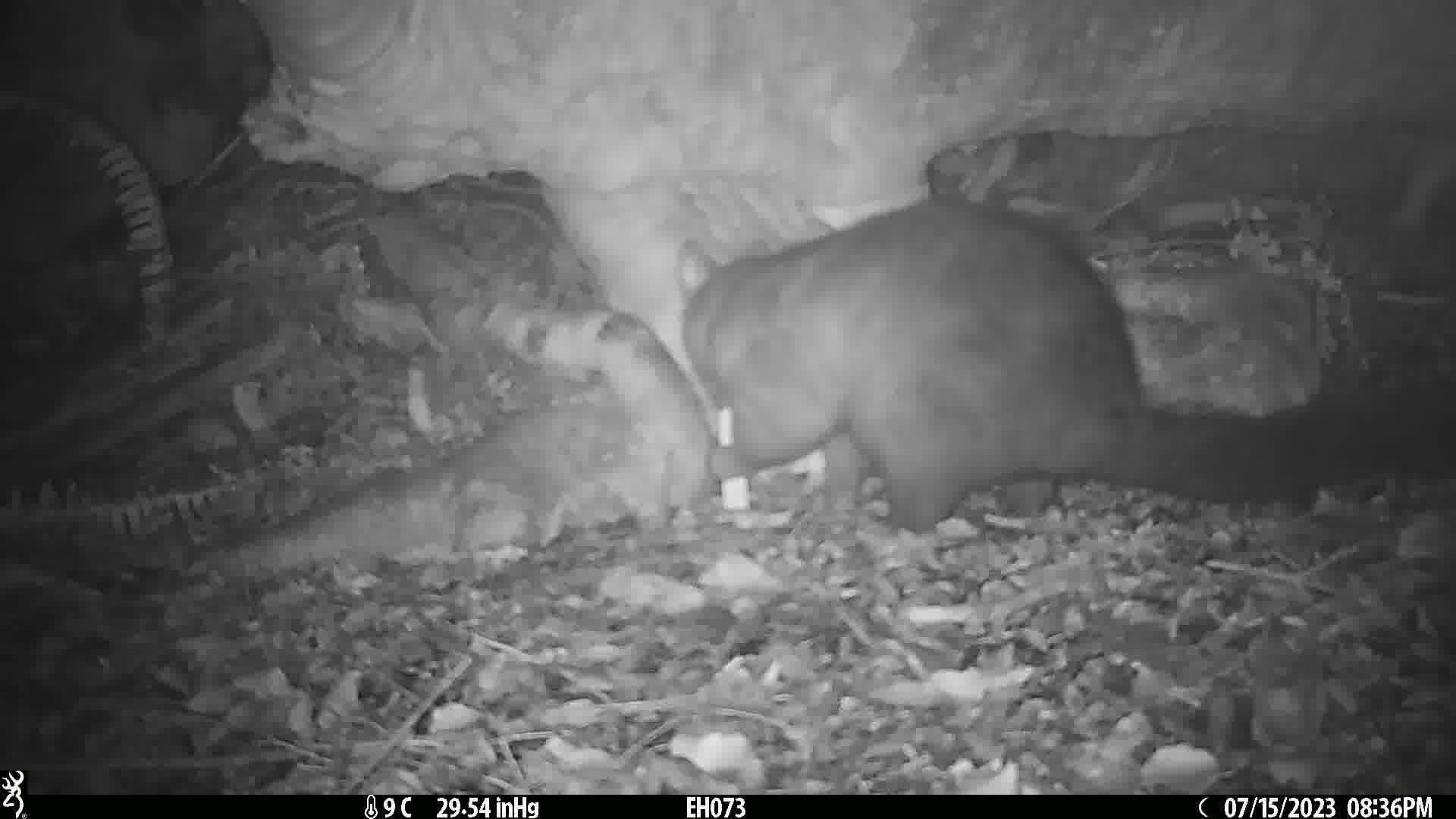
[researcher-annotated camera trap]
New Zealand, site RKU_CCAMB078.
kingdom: Animalia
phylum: Chordata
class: Mammalia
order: Diprotodontia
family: Phalangeridae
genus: Trichosurus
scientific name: Trichosurus vulpecula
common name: common brushtail possum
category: possum